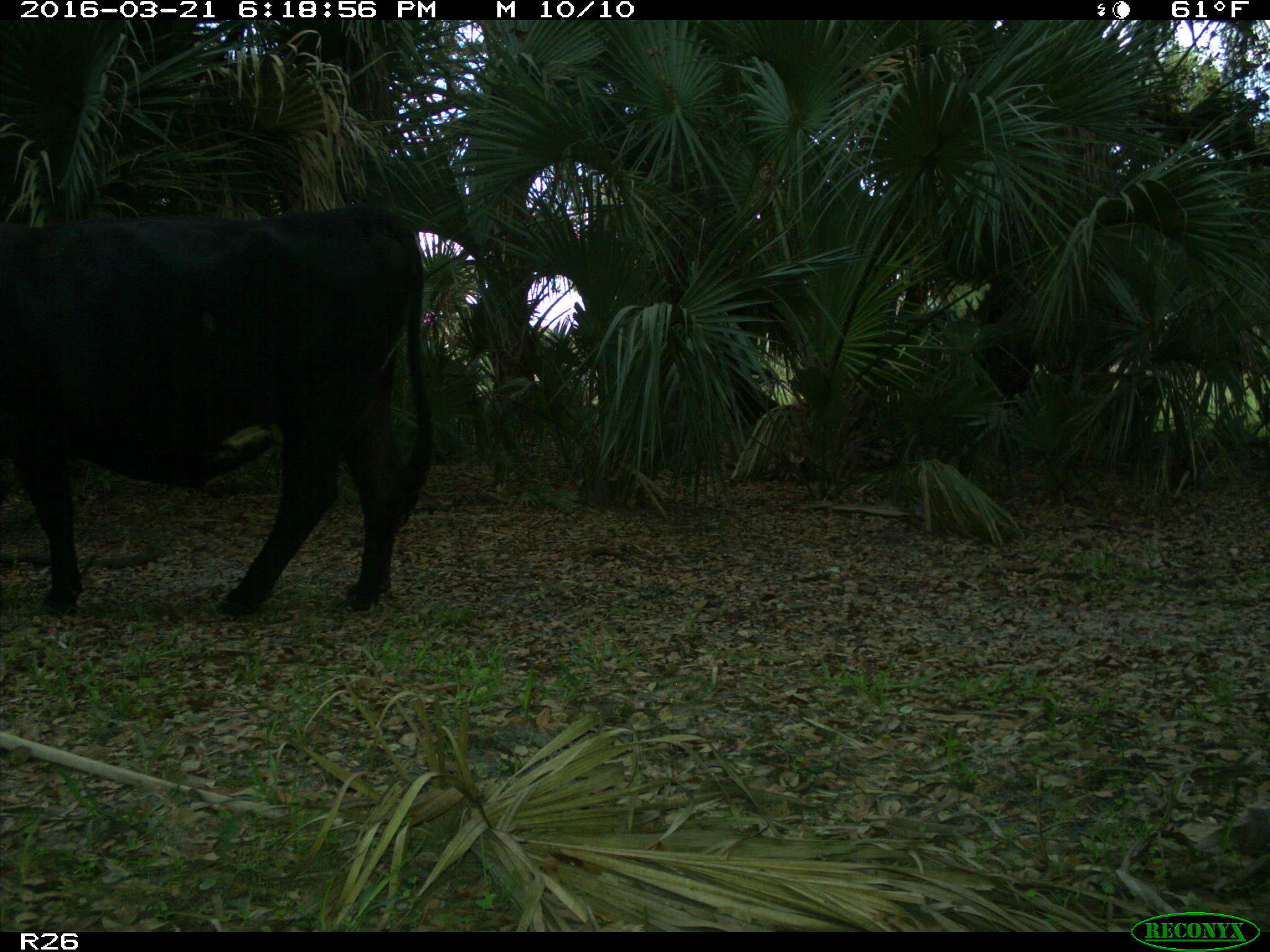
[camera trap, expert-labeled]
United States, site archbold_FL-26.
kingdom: Animalia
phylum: Chordata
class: Mammalia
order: Artiodactyla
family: Bovidae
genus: Bos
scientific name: Bos taurus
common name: domestic cow